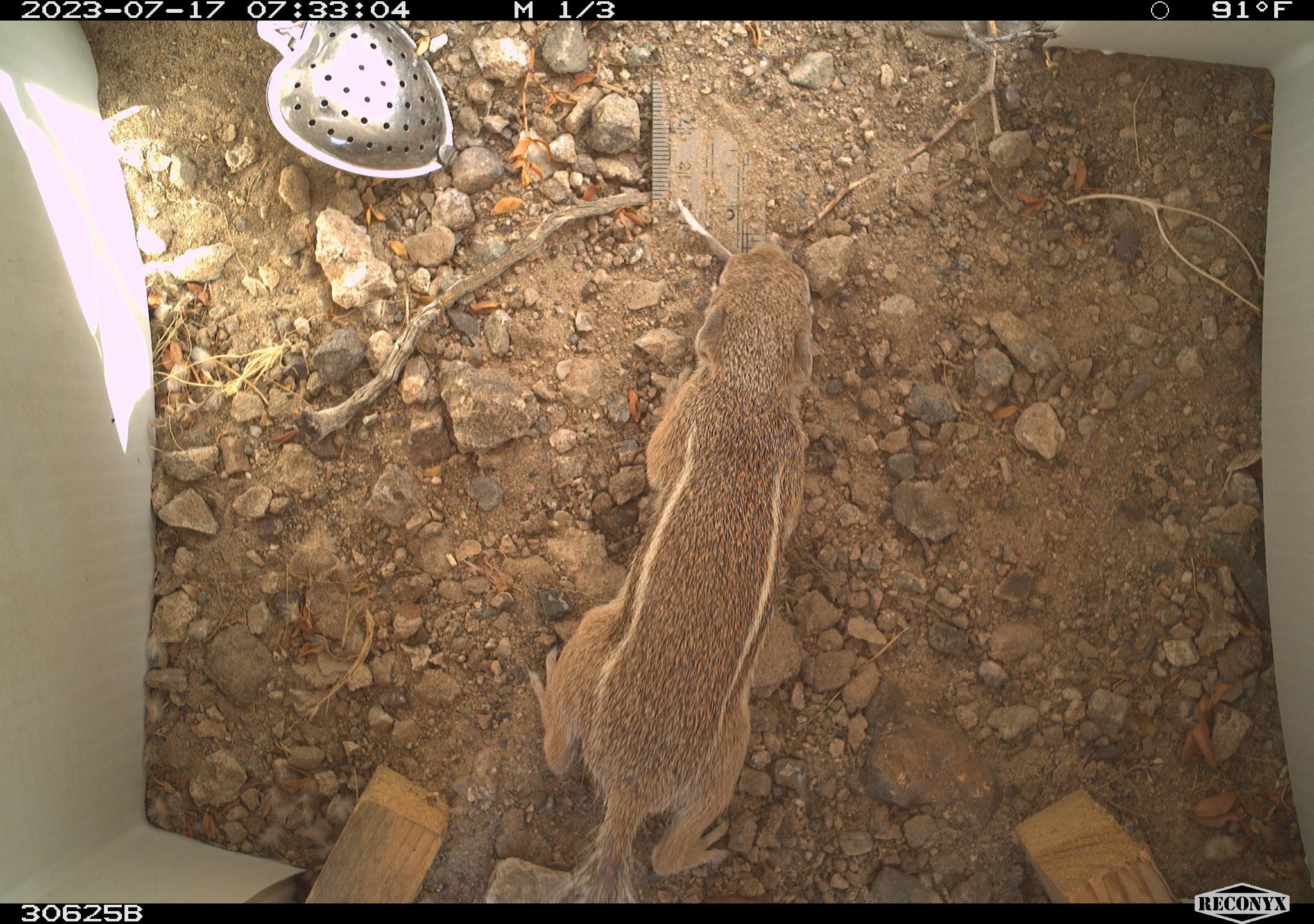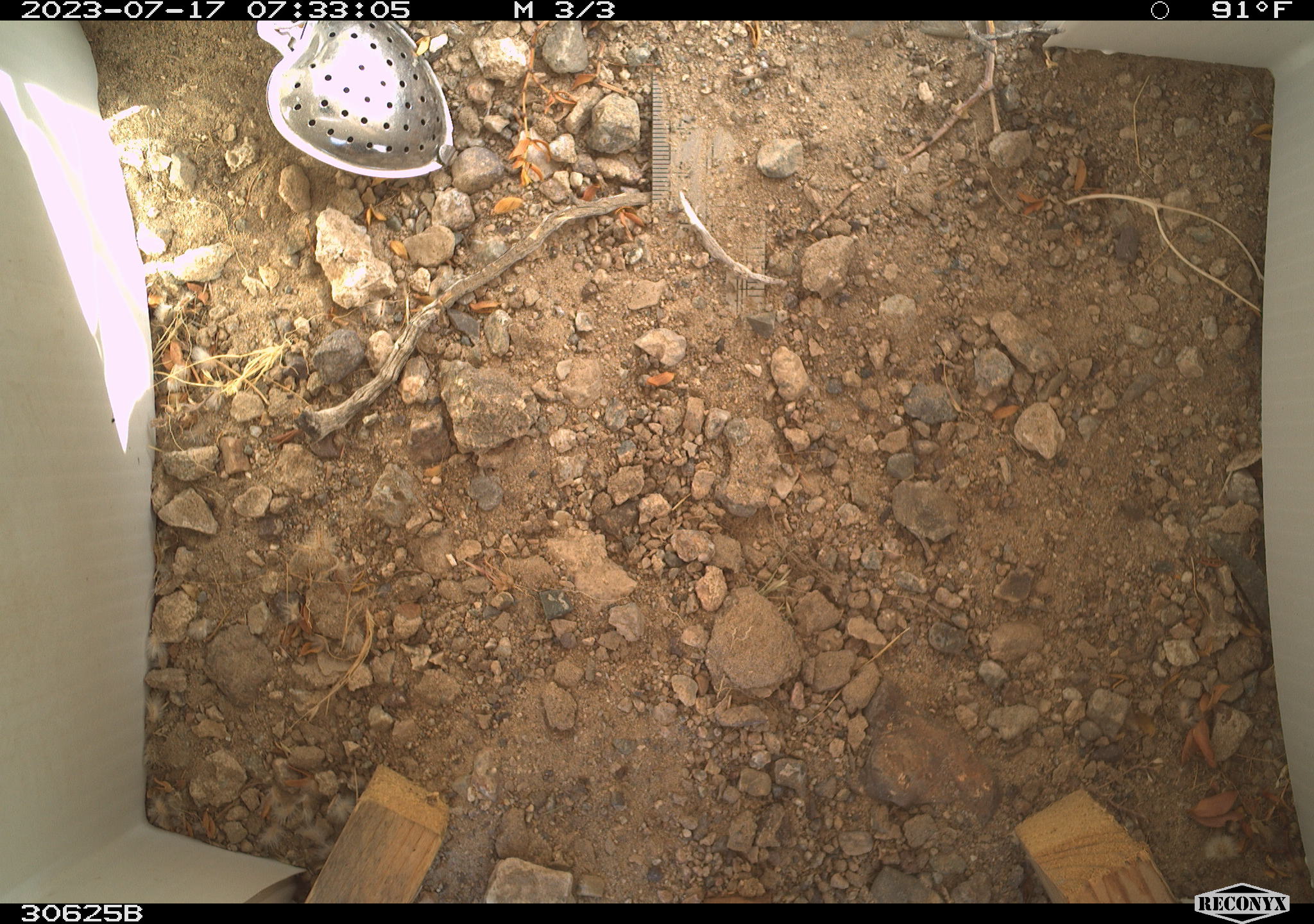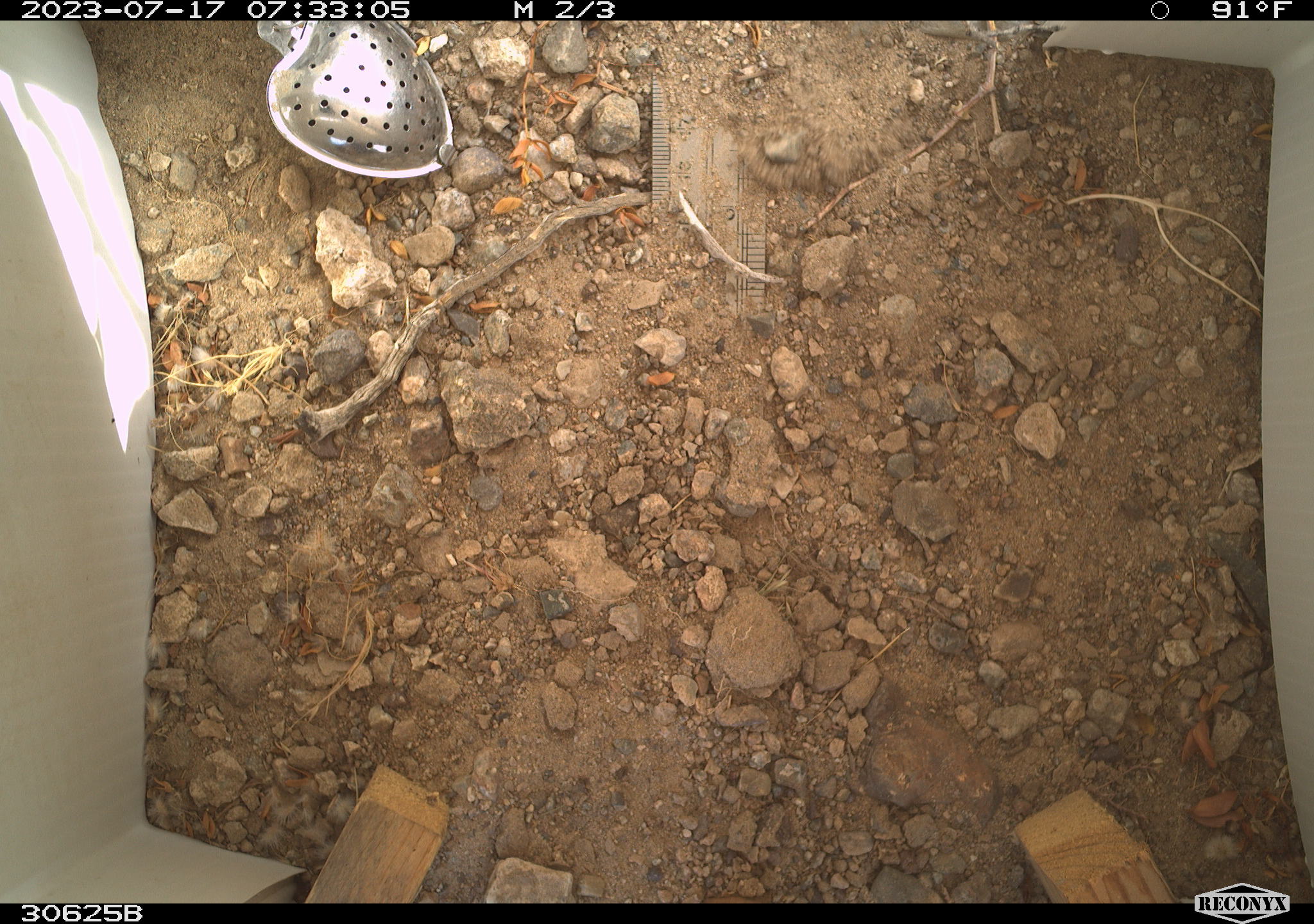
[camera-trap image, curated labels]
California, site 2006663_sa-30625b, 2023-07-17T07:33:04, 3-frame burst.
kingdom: Animalia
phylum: Chordata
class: Mammalia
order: Rodentia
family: Sciuridae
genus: Ammospermophilus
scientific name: Ammospermophilus leucurus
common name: white-tailed antelope squirrel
White-tailed antelope squirrel (Ammospermophilus leucurus).